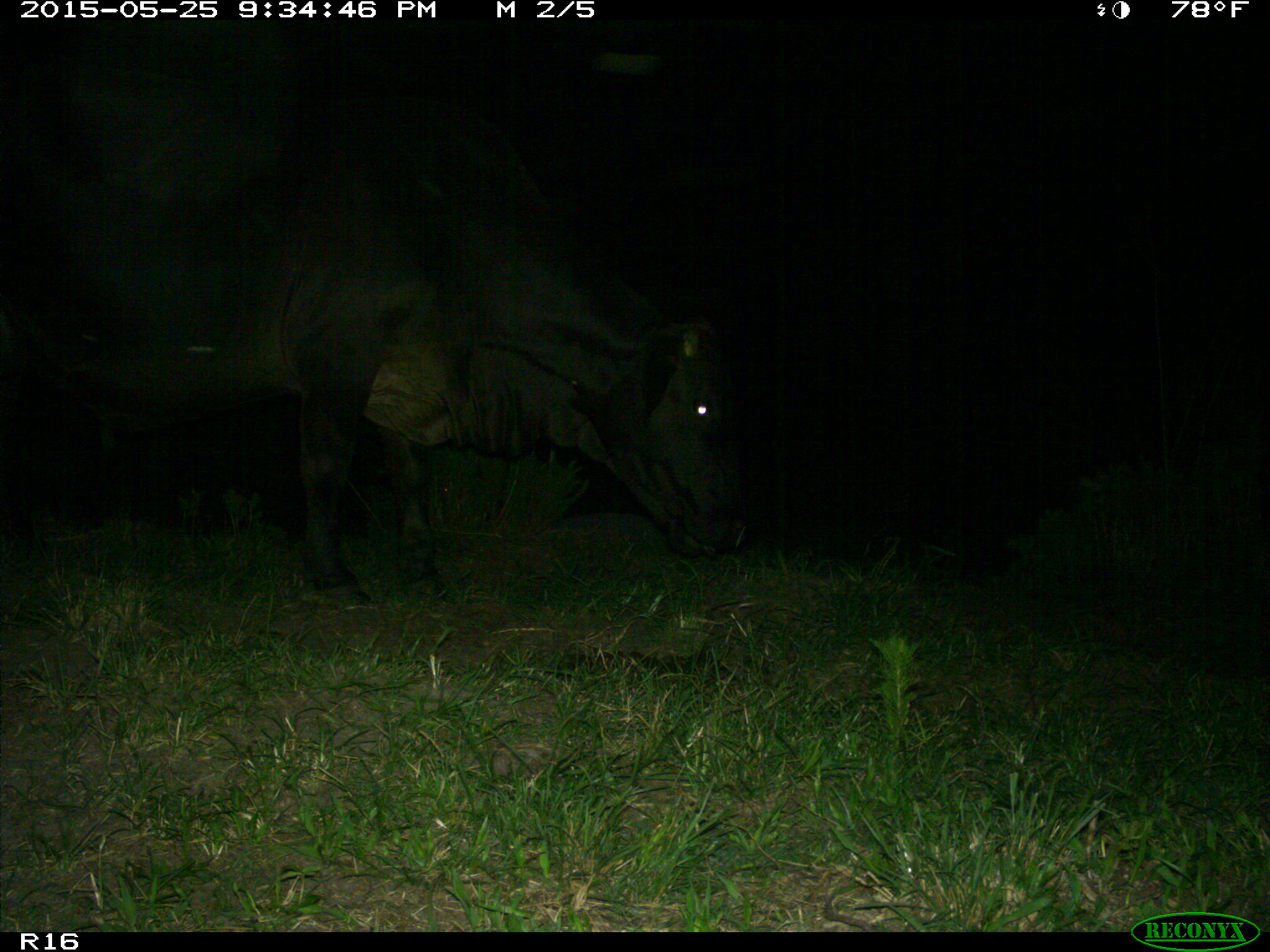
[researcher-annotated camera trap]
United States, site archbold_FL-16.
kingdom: Animalia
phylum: Chordata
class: Mammalia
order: Artiodactyla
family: Bovidae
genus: Bos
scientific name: Bos taurus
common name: domestic cow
Bos taurus (domestic cow).